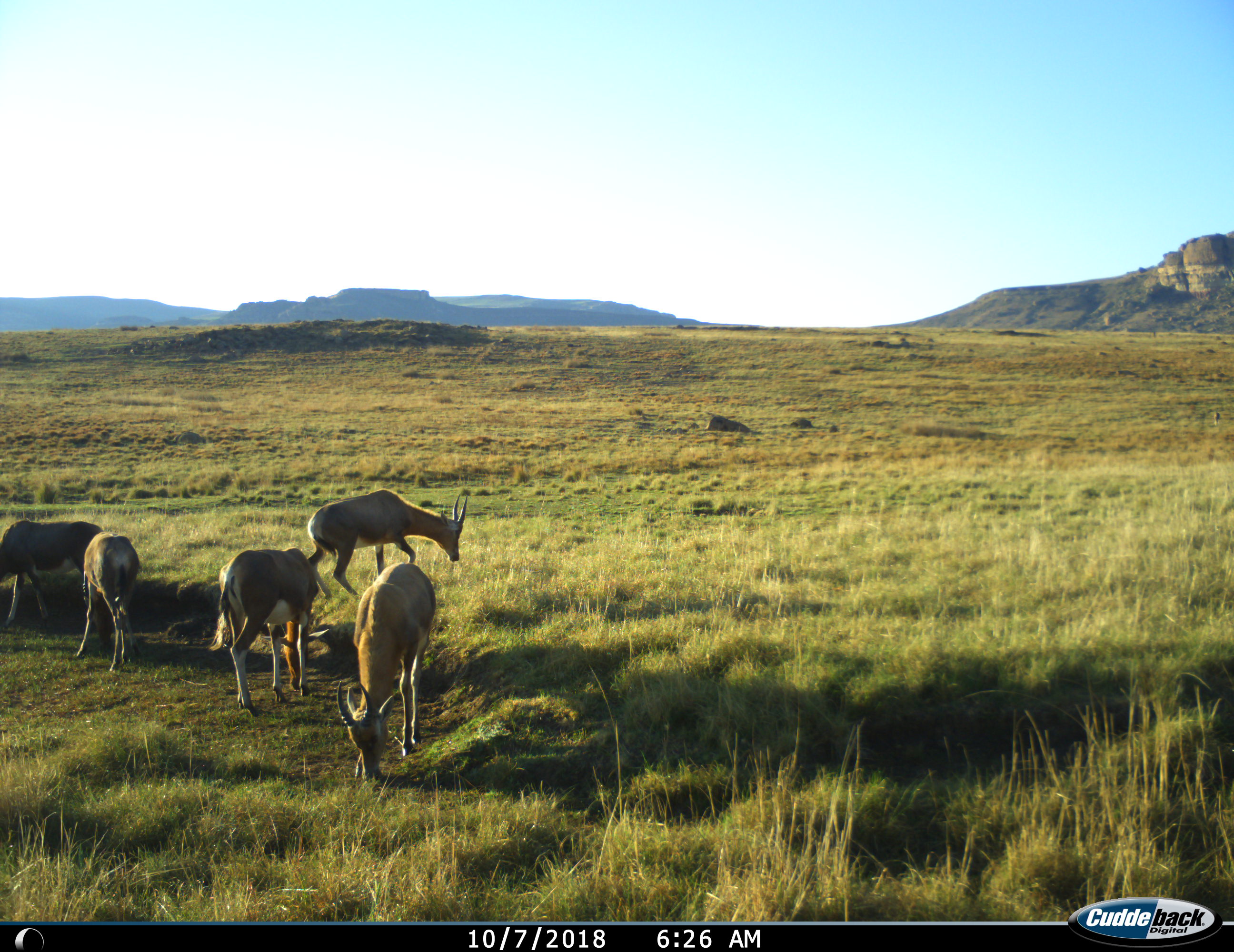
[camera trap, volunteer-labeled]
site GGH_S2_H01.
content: unidentified animal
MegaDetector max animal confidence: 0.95